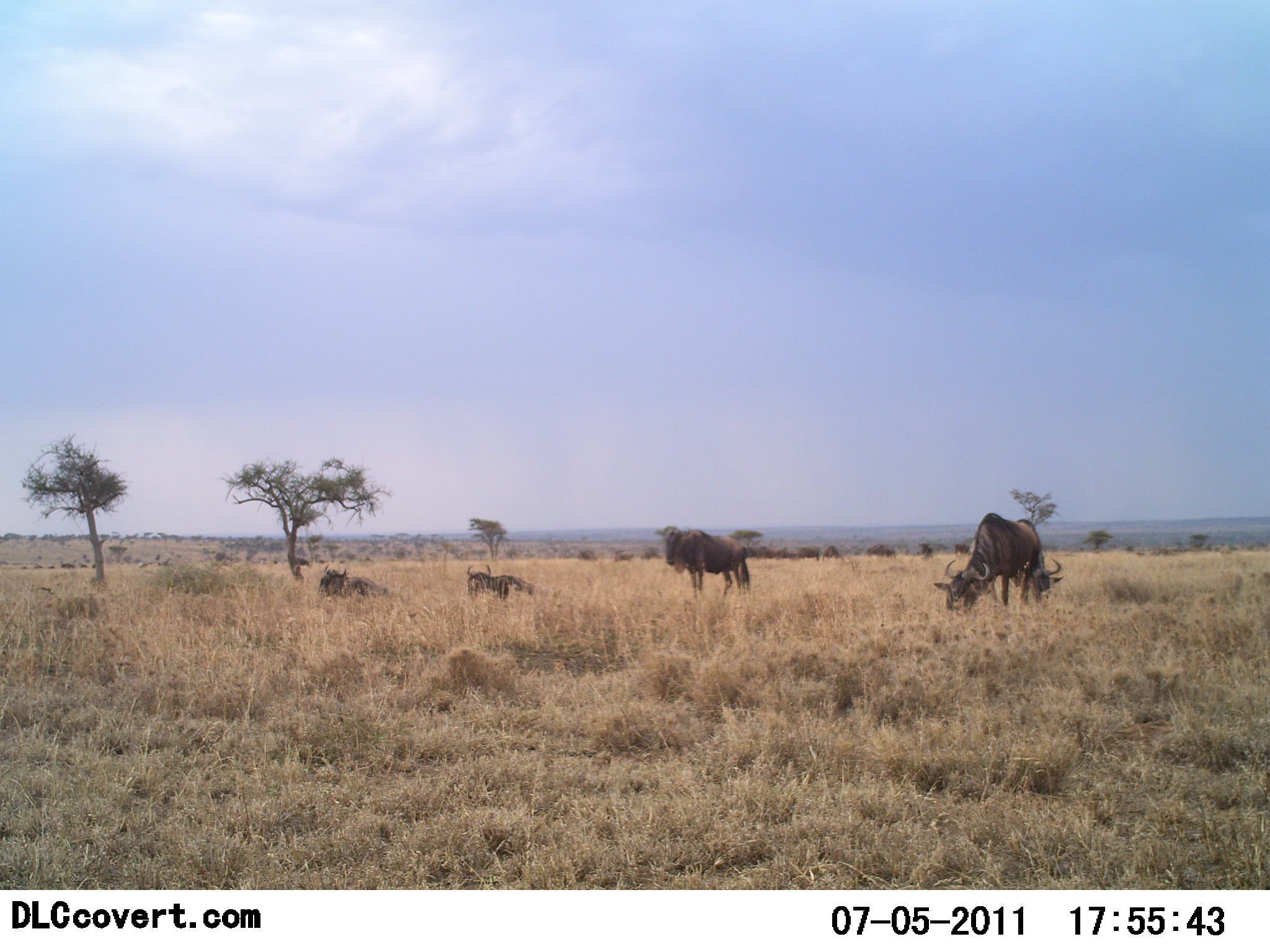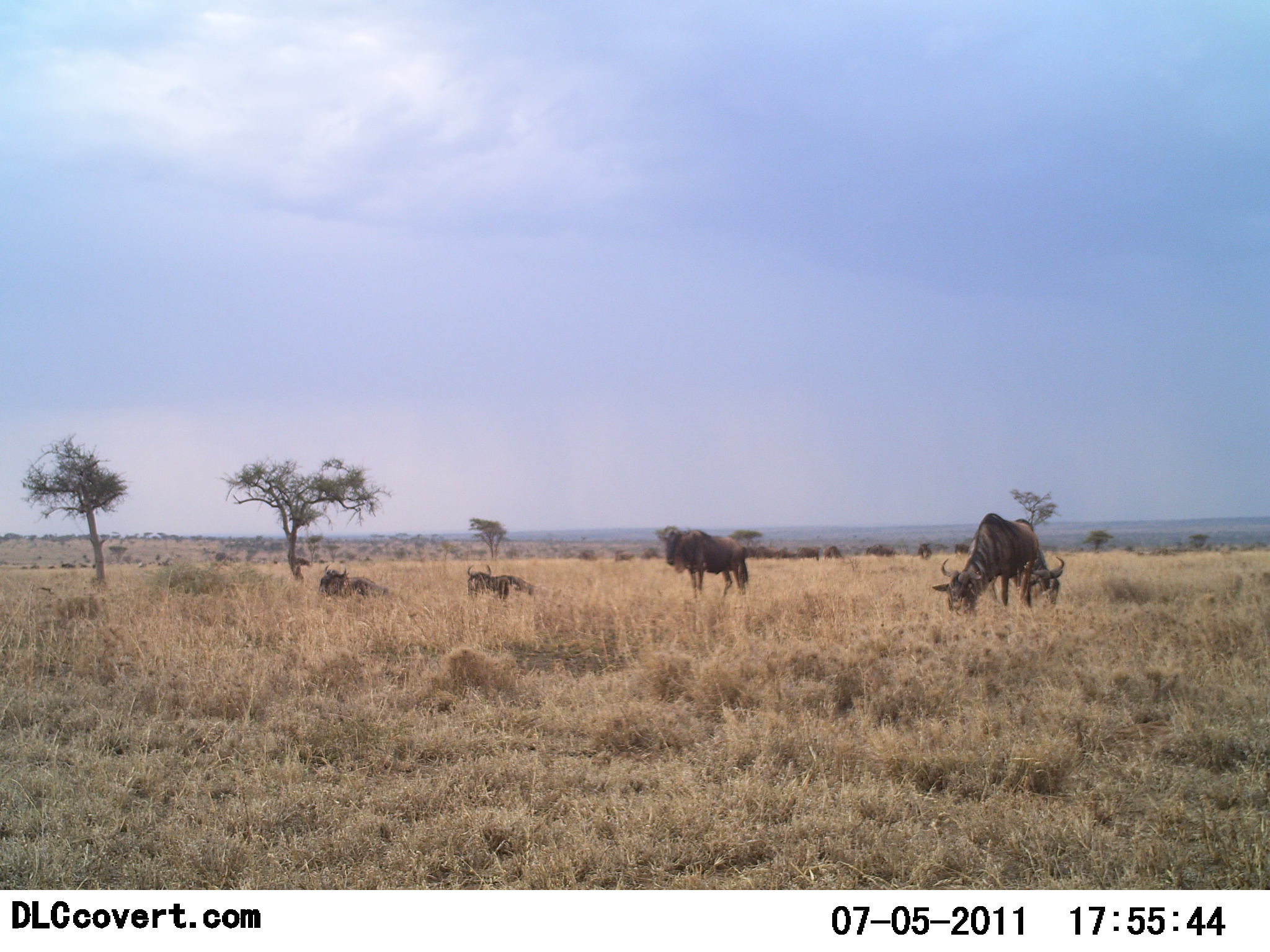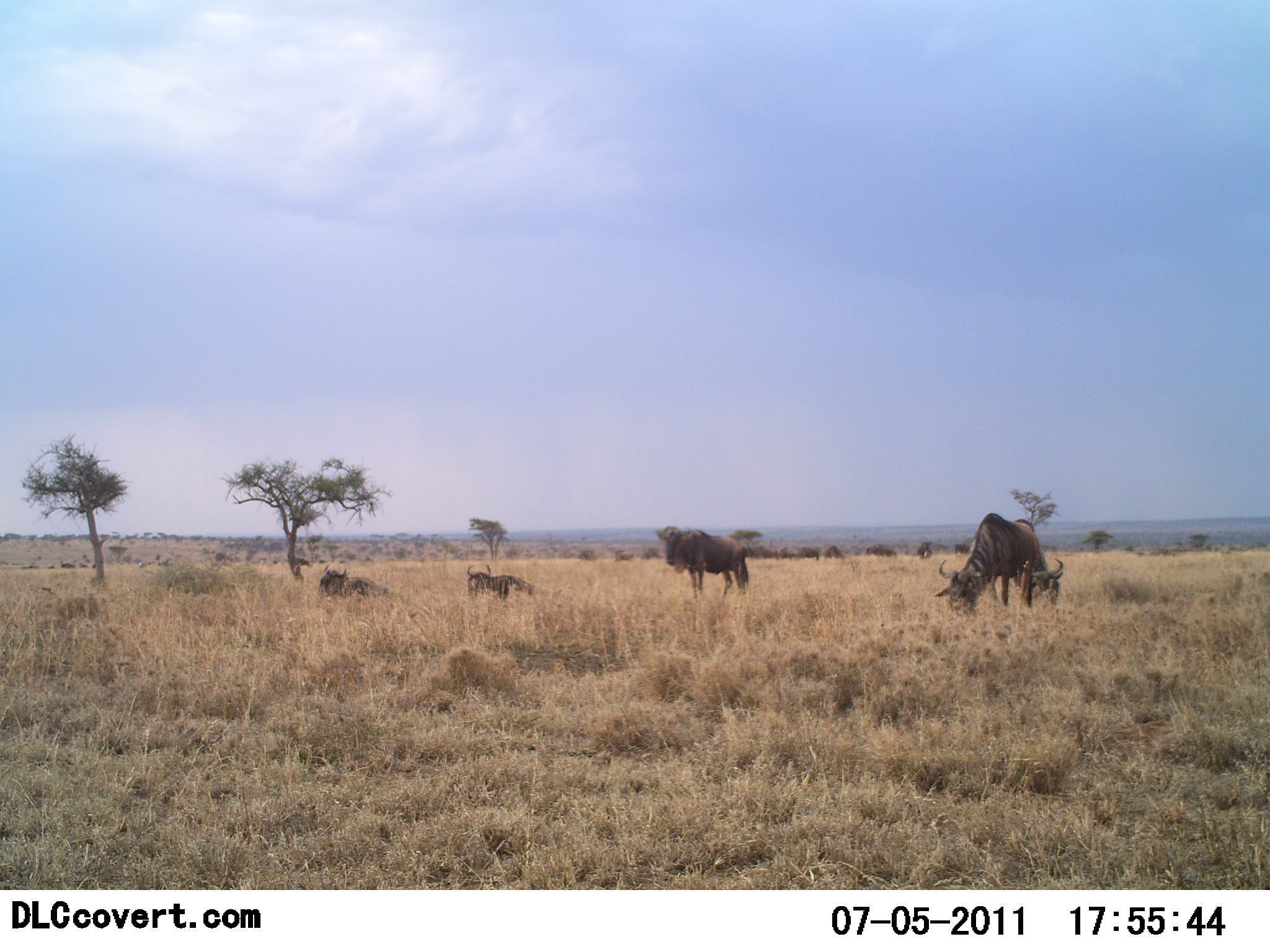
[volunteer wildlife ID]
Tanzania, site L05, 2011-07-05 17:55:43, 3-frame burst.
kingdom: Animalia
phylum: Chordata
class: Mammalia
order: Artiodactyla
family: Bovidae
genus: Connochaetes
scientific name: Connochaetes taurinus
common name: blue wildebeest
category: wildebeest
Wildebeest (blue wildebeest) (Connochaetes taurinus), count 5. Behavior (volunteer vote fractions): standing 75%, resting 75%, moving 0%, interacting 0%. Young present (vote fraction): 0%. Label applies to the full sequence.